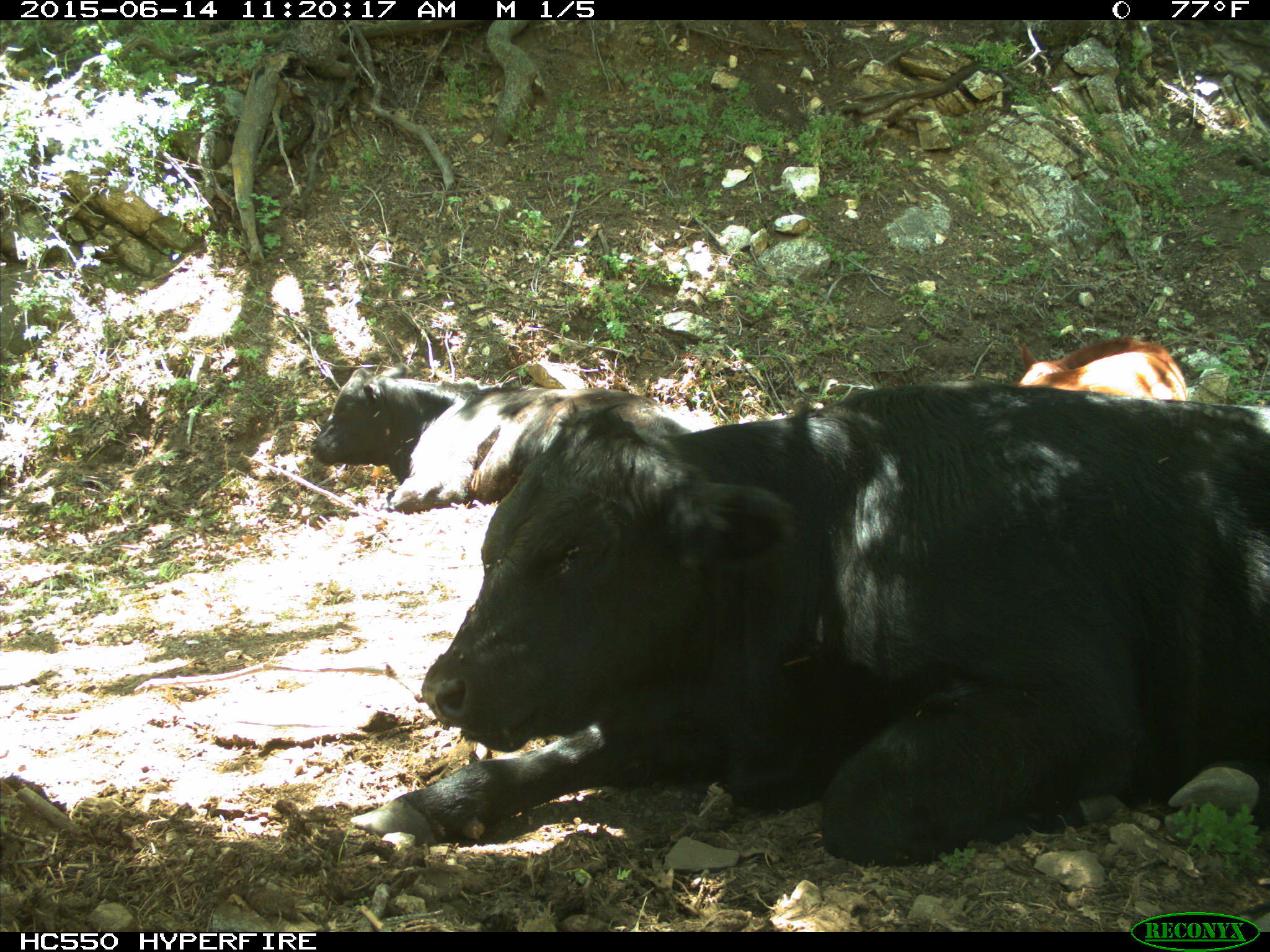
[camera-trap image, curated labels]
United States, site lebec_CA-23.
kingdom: Animalia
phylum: Chordata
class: Mammalia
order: Artiodactyla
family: Bovidae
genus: Bos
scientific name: Bos taurus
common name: domestic cow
Bos taurus (domestic cow).